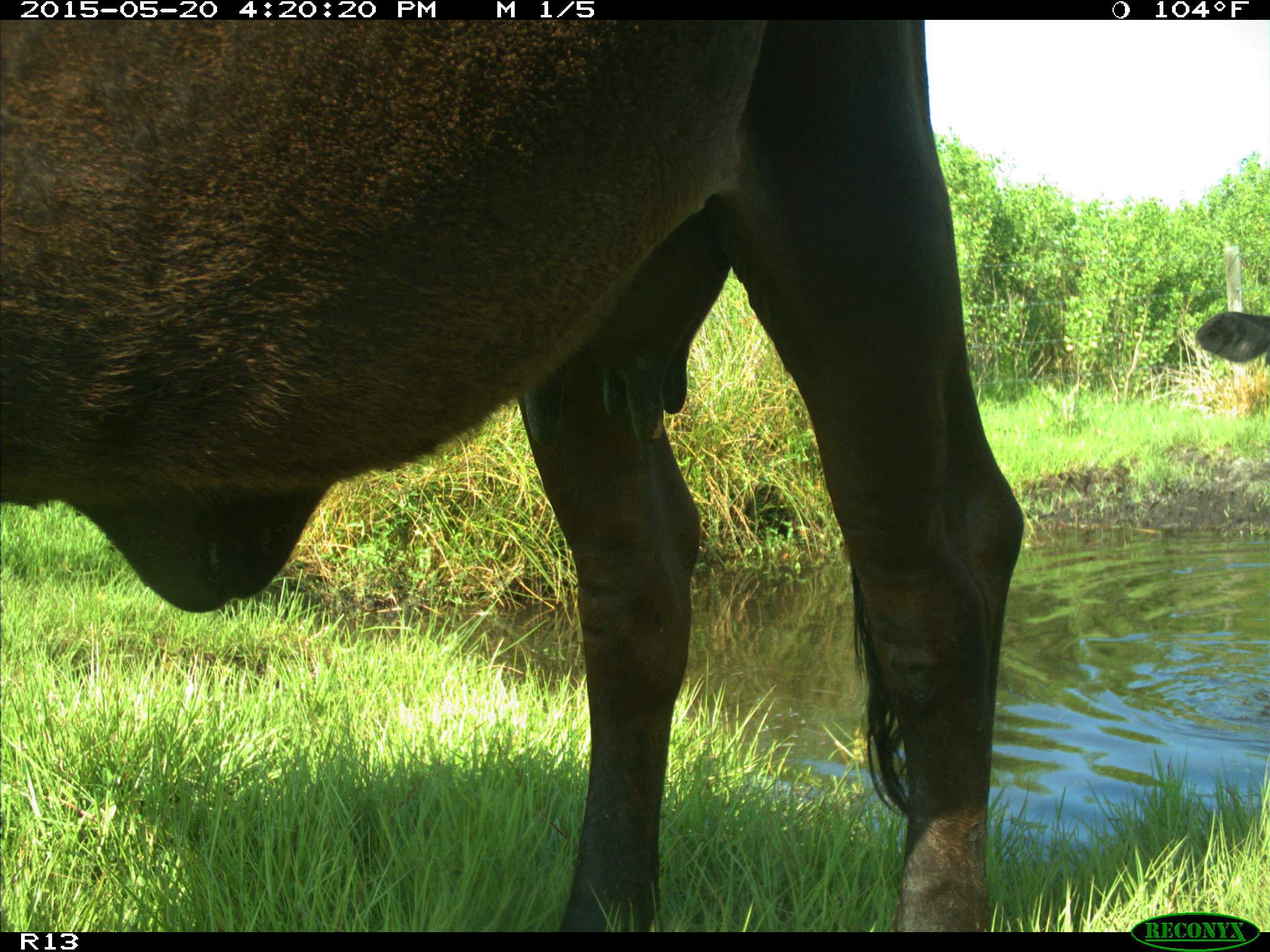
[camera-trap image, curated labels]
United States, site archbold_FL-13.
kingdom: Animalia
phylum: Chordata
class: Mammalia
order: Artiodactyla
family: Bovidae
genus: Bos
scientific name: Bos taurus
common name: domestic cow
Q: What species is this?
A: Bos taurus (domestic cow).